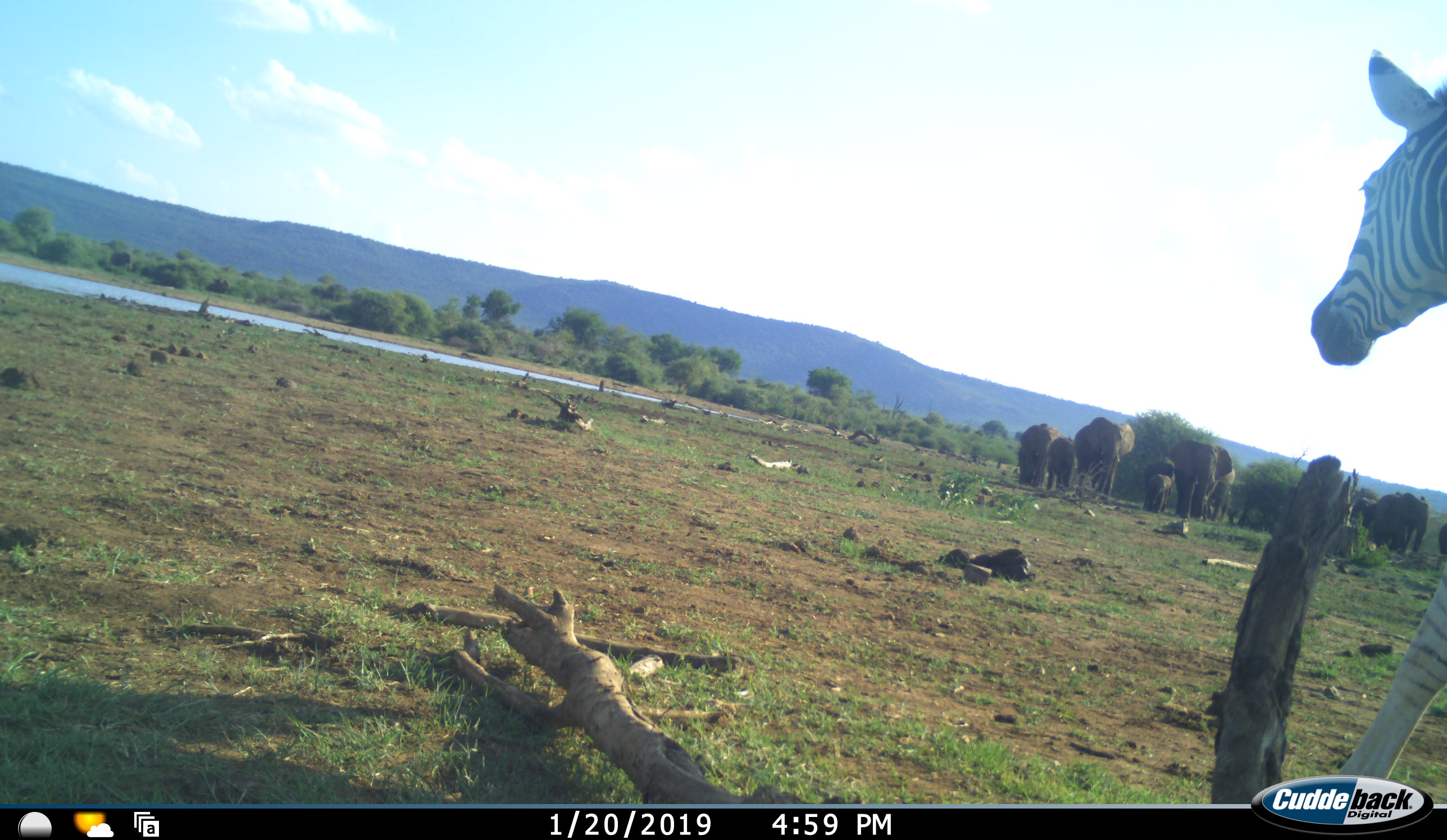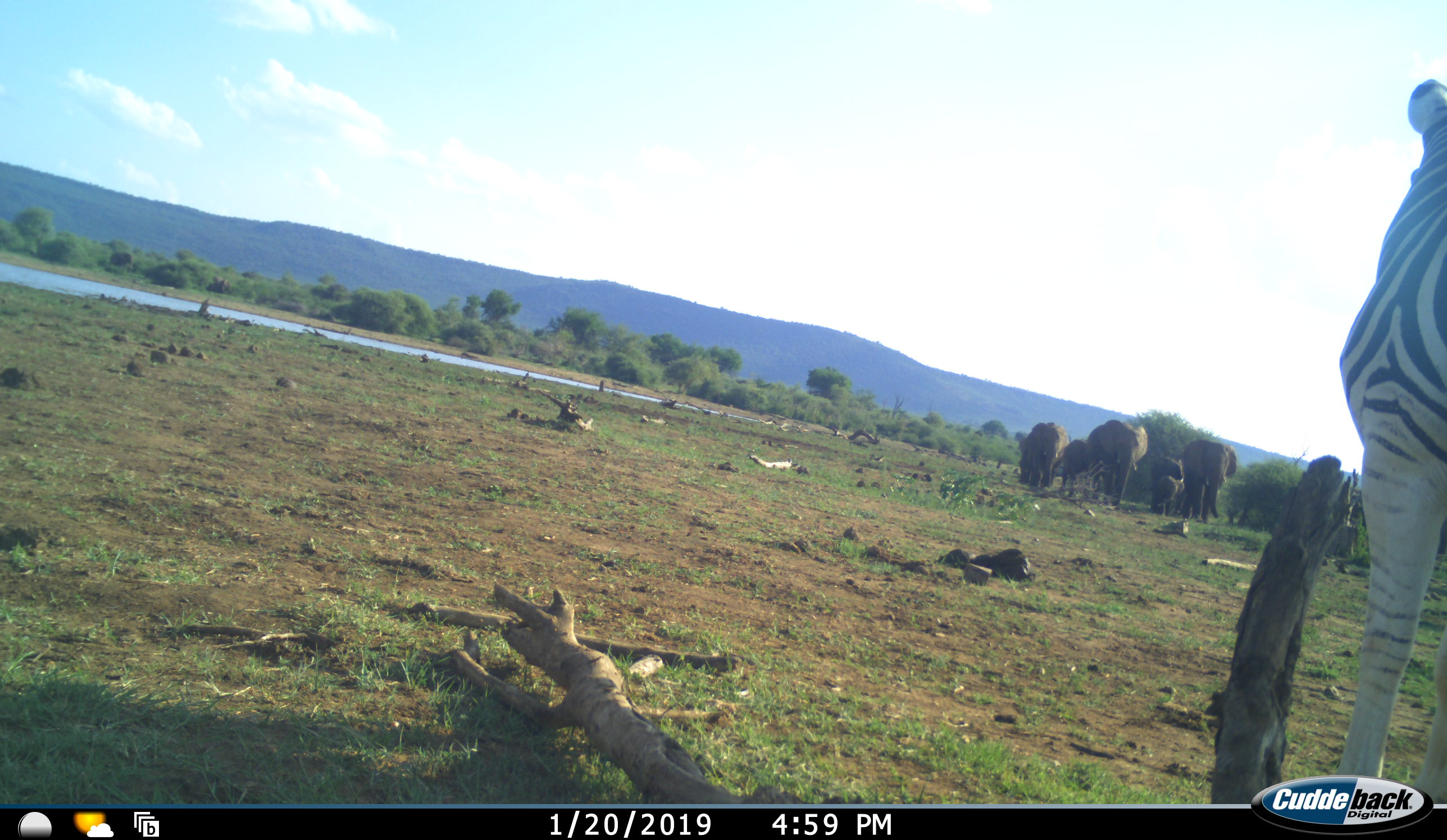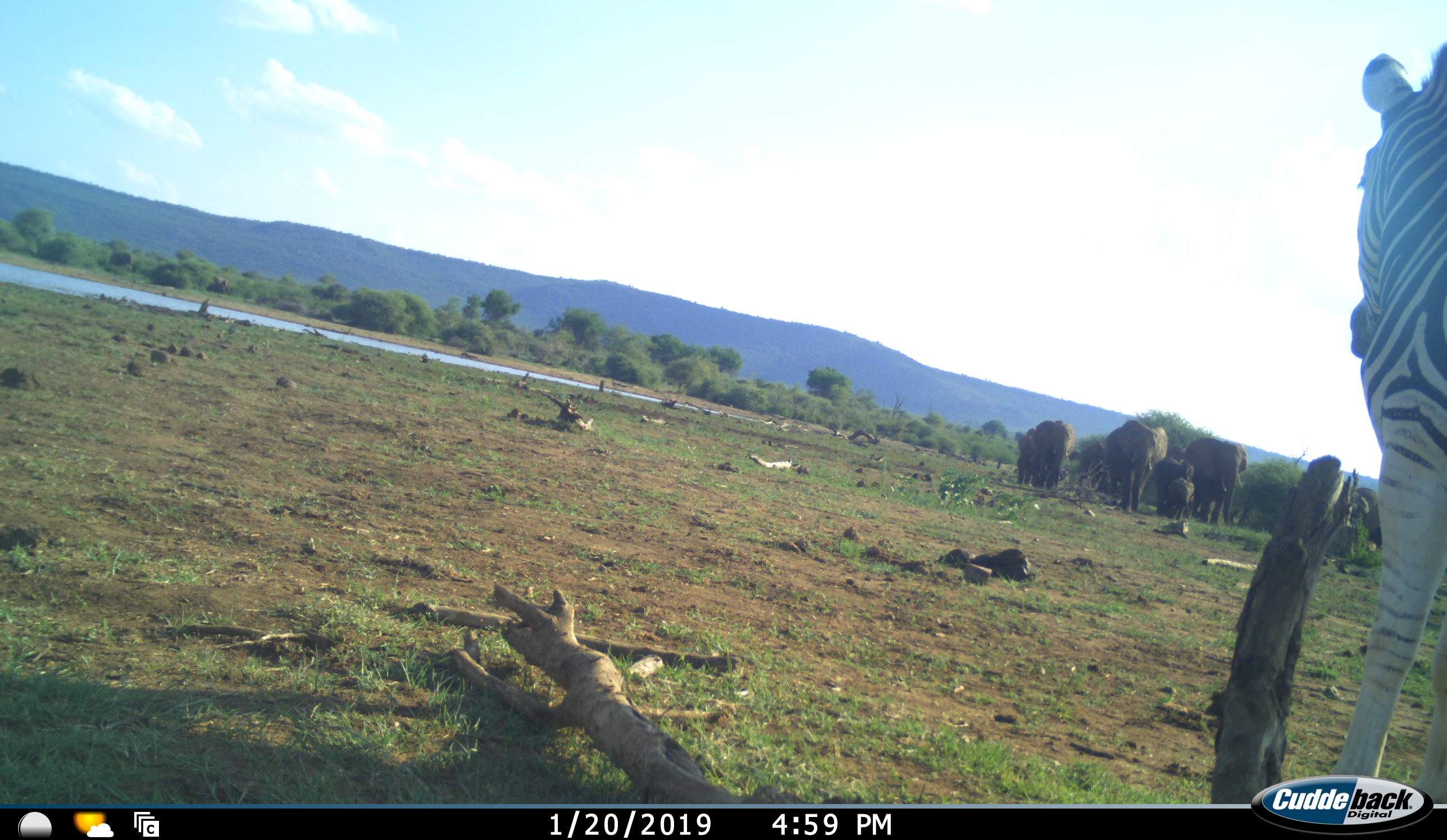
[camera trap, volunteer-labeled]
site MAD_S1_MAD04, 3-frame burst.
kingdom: Animalia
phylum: Chordata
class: Mammalia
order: Proboscidea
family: Elephantidae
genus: Loxodonta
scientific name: Loxodonta africana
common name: african bush elephant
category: elephant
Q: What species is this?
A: Elephant (african bush elephant) (Loxodonta africana).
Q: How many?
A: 8.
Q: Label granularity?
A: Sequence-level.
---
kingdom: Animalia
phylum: Chordata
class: Mammalia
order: Perissodactyla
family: Equidae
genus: Equus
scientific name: Equus quagga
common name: plains zebra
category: zebraplains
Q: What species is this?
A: Zebraplains (plains zebra) (Equus quagga).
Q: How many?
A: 1.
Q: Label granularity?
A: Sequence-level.